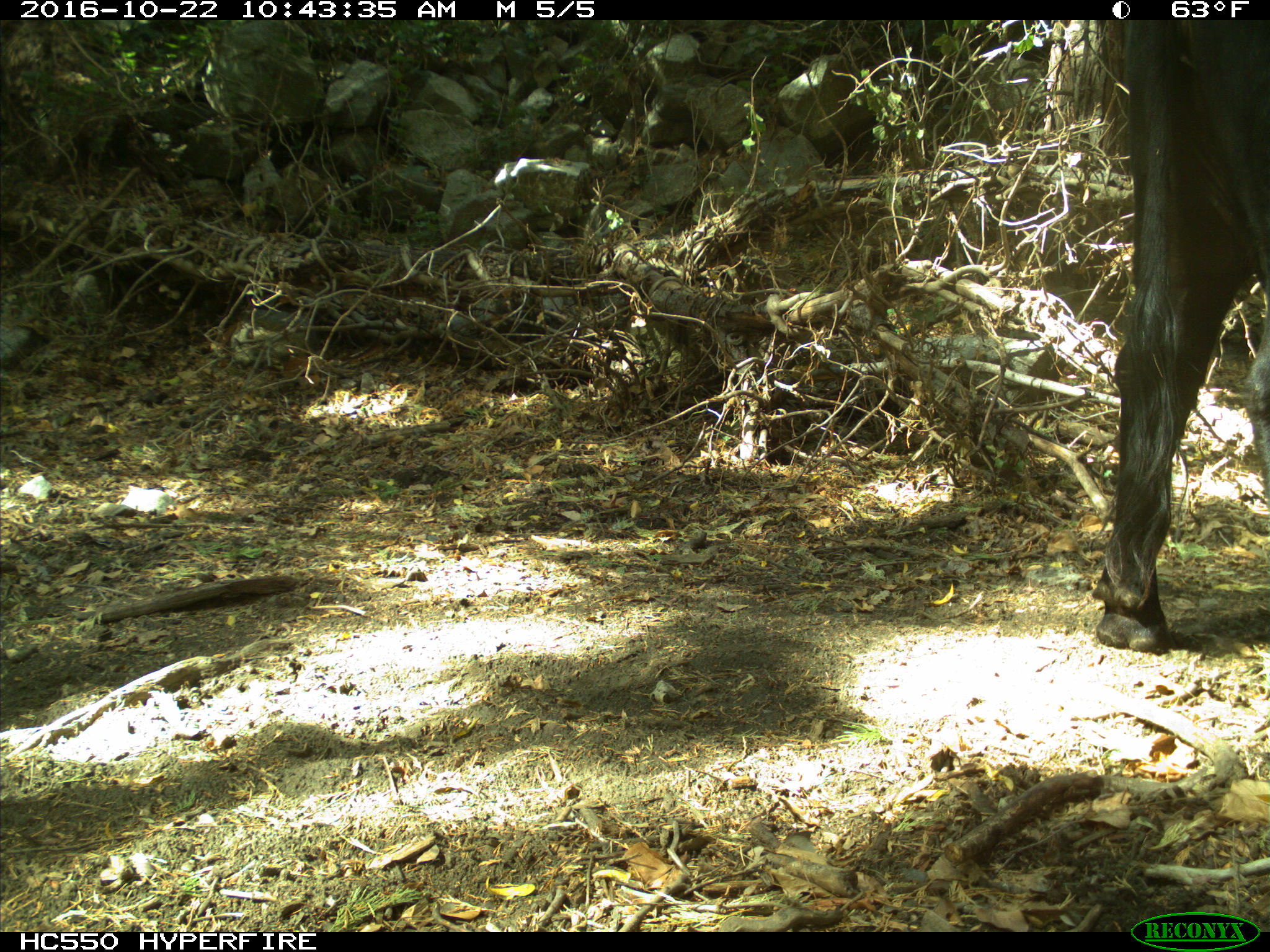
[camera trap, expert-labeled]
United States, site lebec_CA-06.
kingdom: Animalia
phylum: Chordata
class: Mammalia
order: Artiodactyla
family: Bovidae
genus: Bos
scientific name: Bos taurus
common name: domestic cow